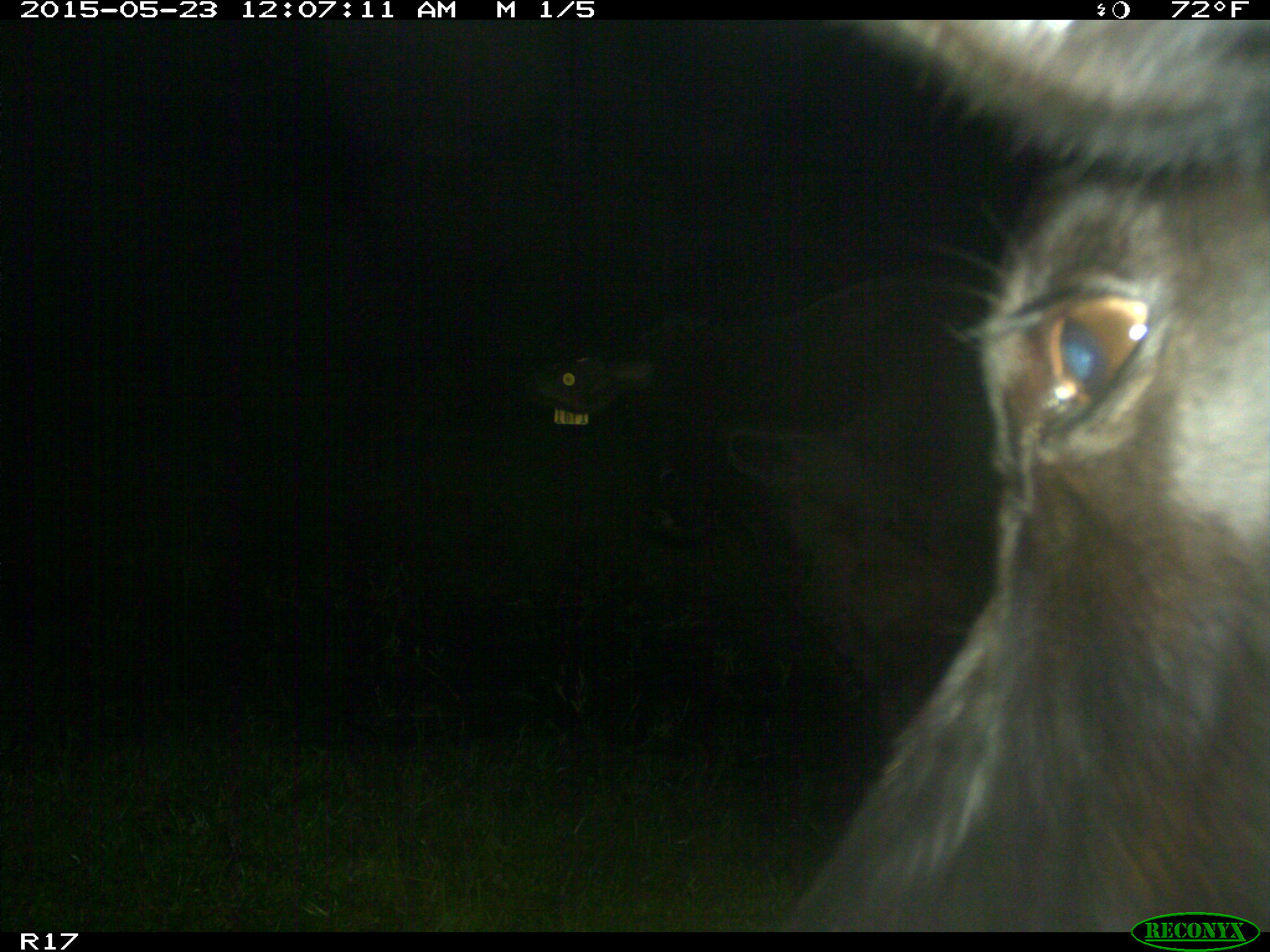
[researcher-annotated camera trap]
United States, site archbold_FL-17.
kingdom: Animalia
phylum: Chordata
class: Mammalia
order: Artiodactyla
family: Bovidae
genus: Bos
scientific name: Bos taurus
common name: domestic cow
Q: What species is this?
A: Bos taurus (domestic cow).